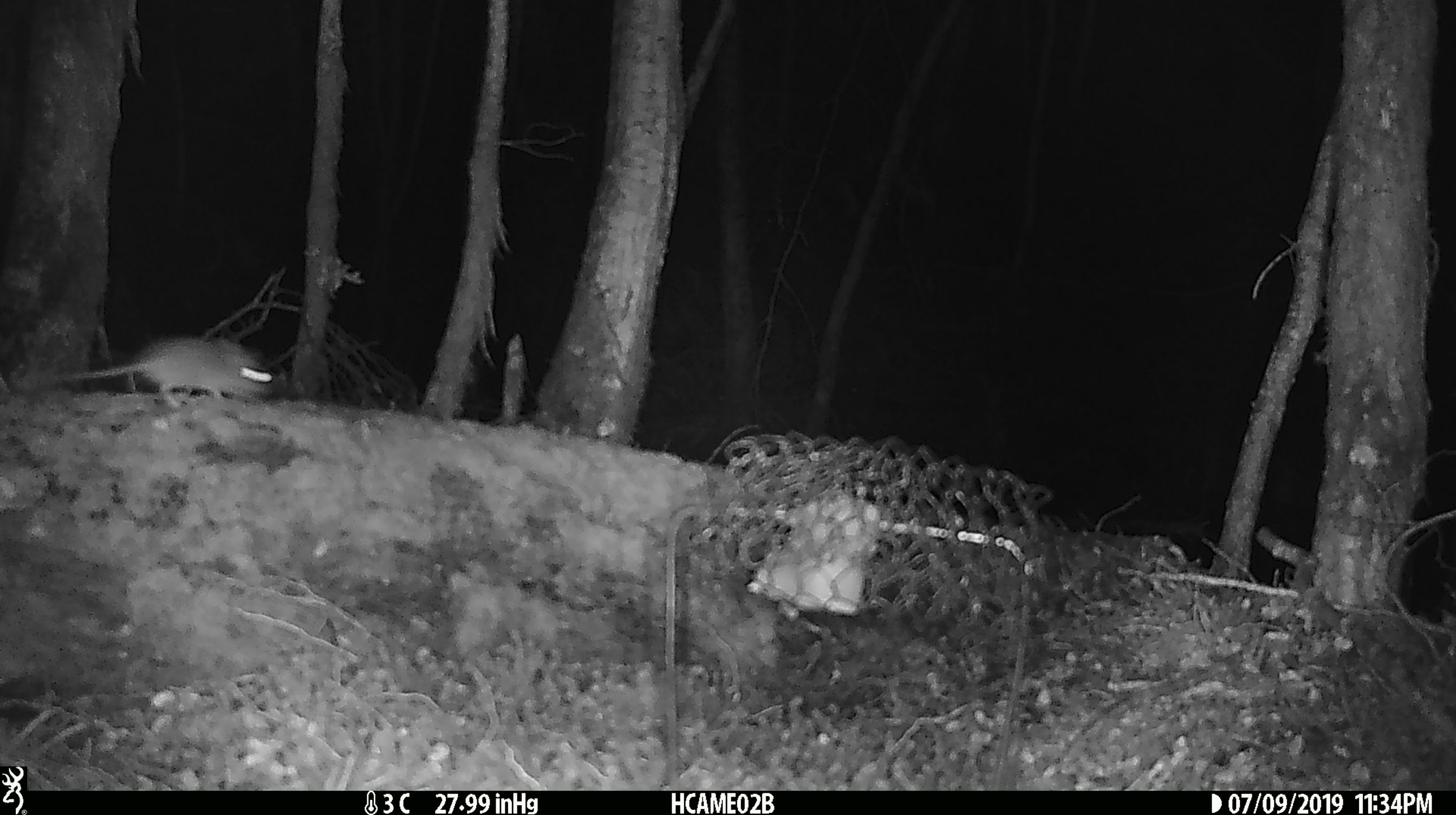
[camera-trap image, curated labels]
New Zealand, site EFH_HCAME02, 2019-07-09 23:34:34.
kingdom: Animalia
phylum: Chordata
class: Mammalia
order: Rodentia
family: Muridae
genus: Mus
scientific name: Mus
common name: mouse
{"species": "mouse (Mus)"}